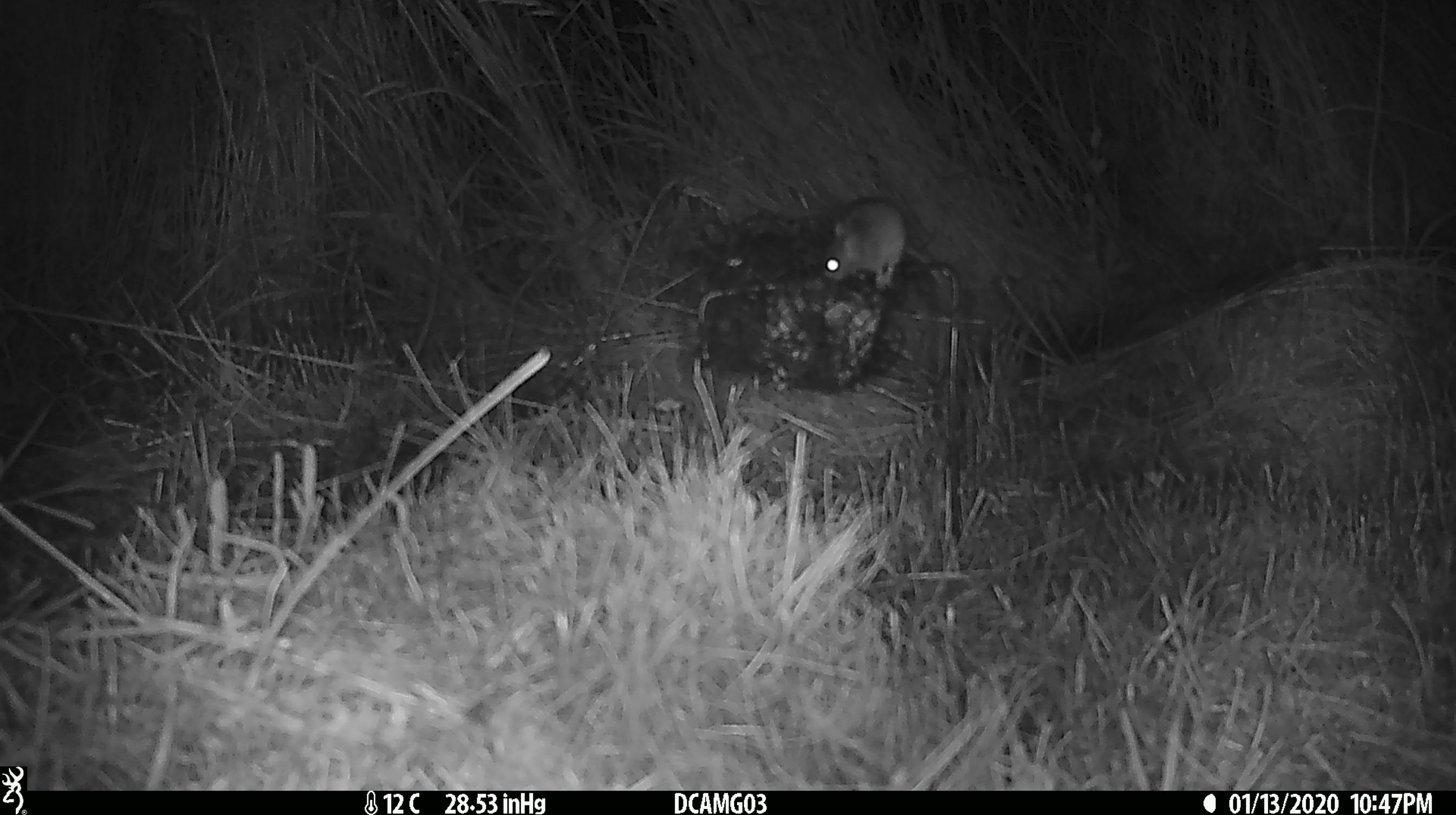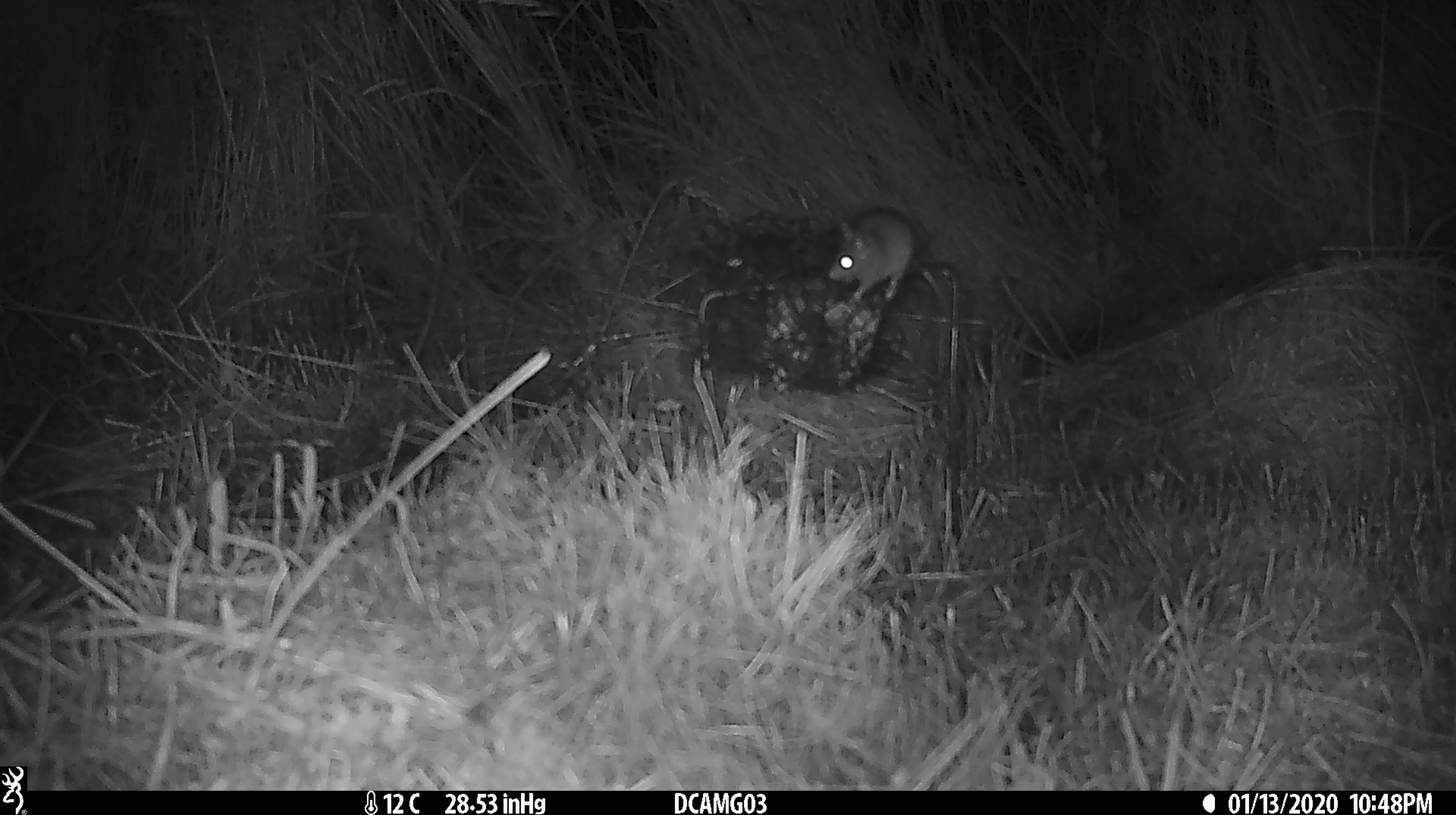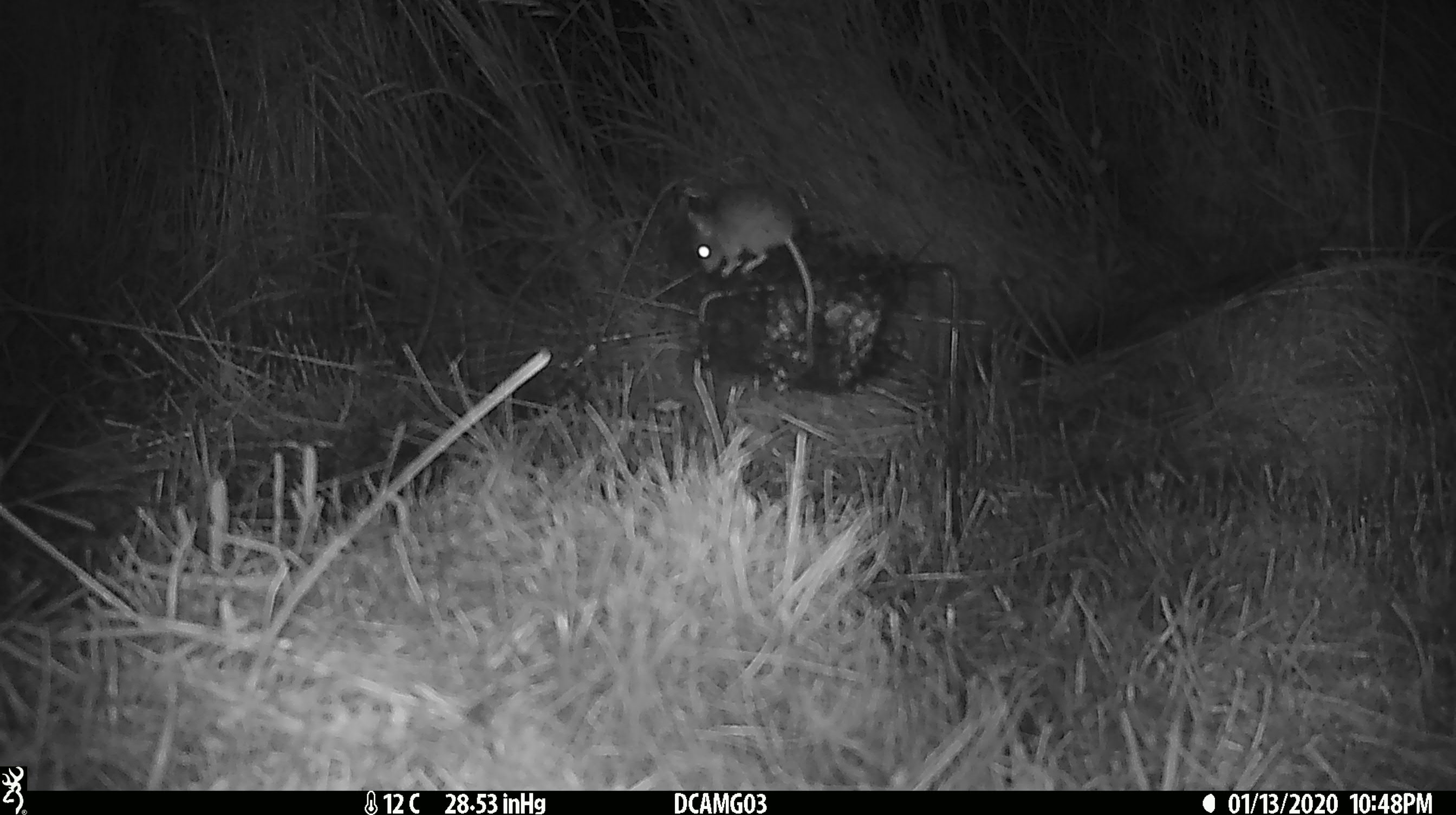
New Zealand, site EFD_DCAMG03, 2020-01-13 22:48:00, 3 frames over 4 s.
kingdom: Animalia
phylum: Chordata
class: Mammalia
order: Rodentia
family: Muridae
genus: Mus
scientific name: Mus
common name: mouse